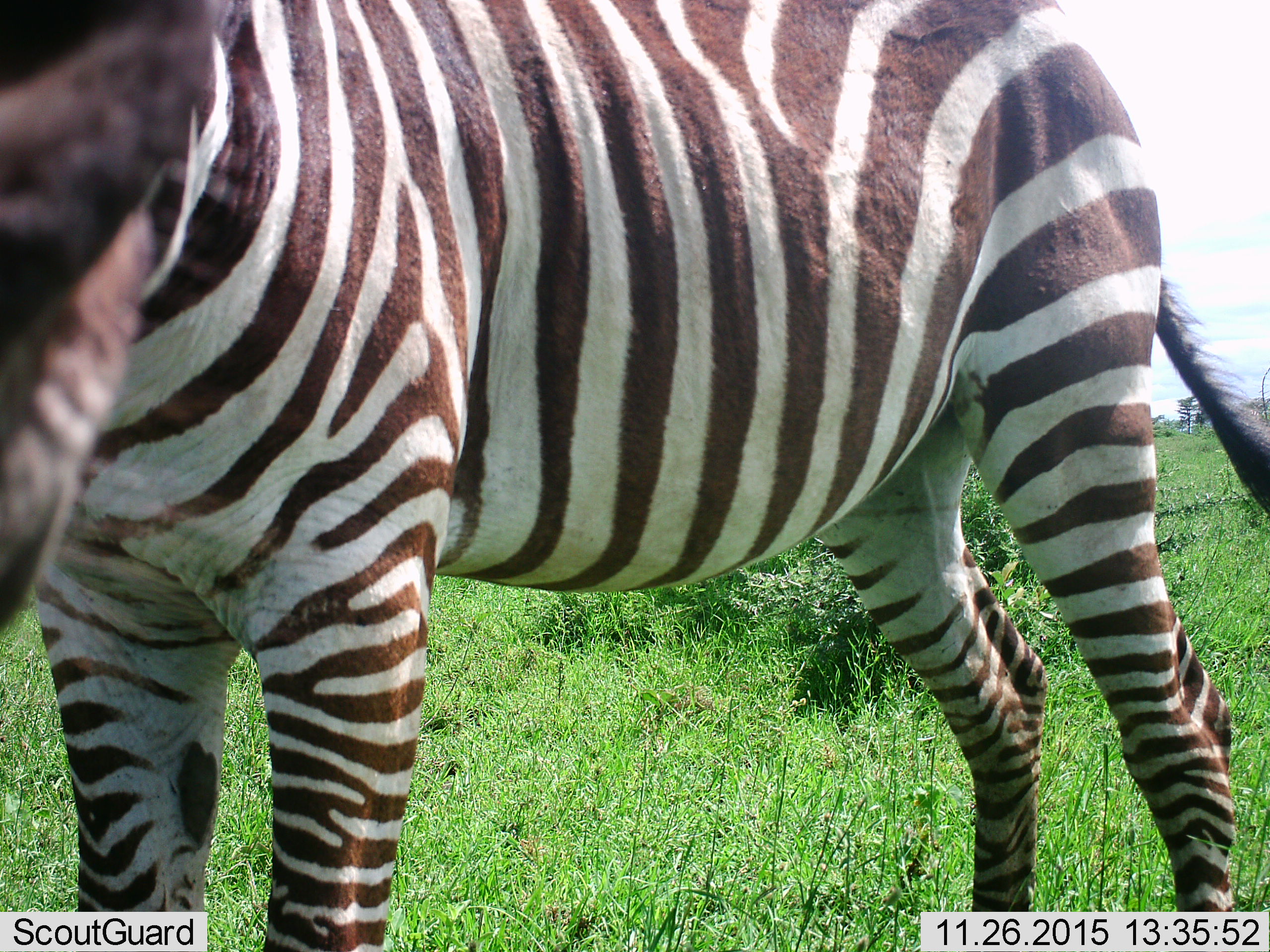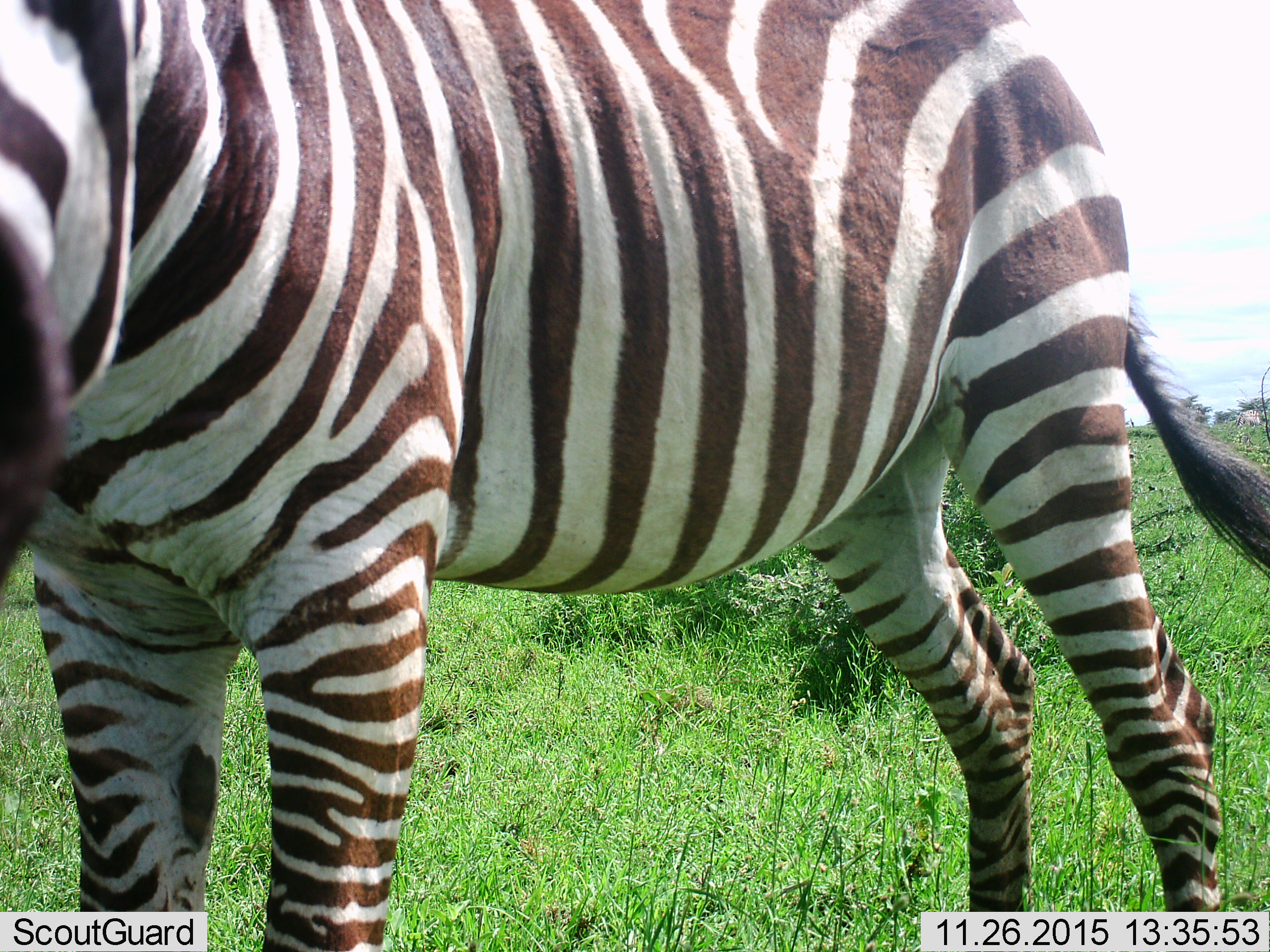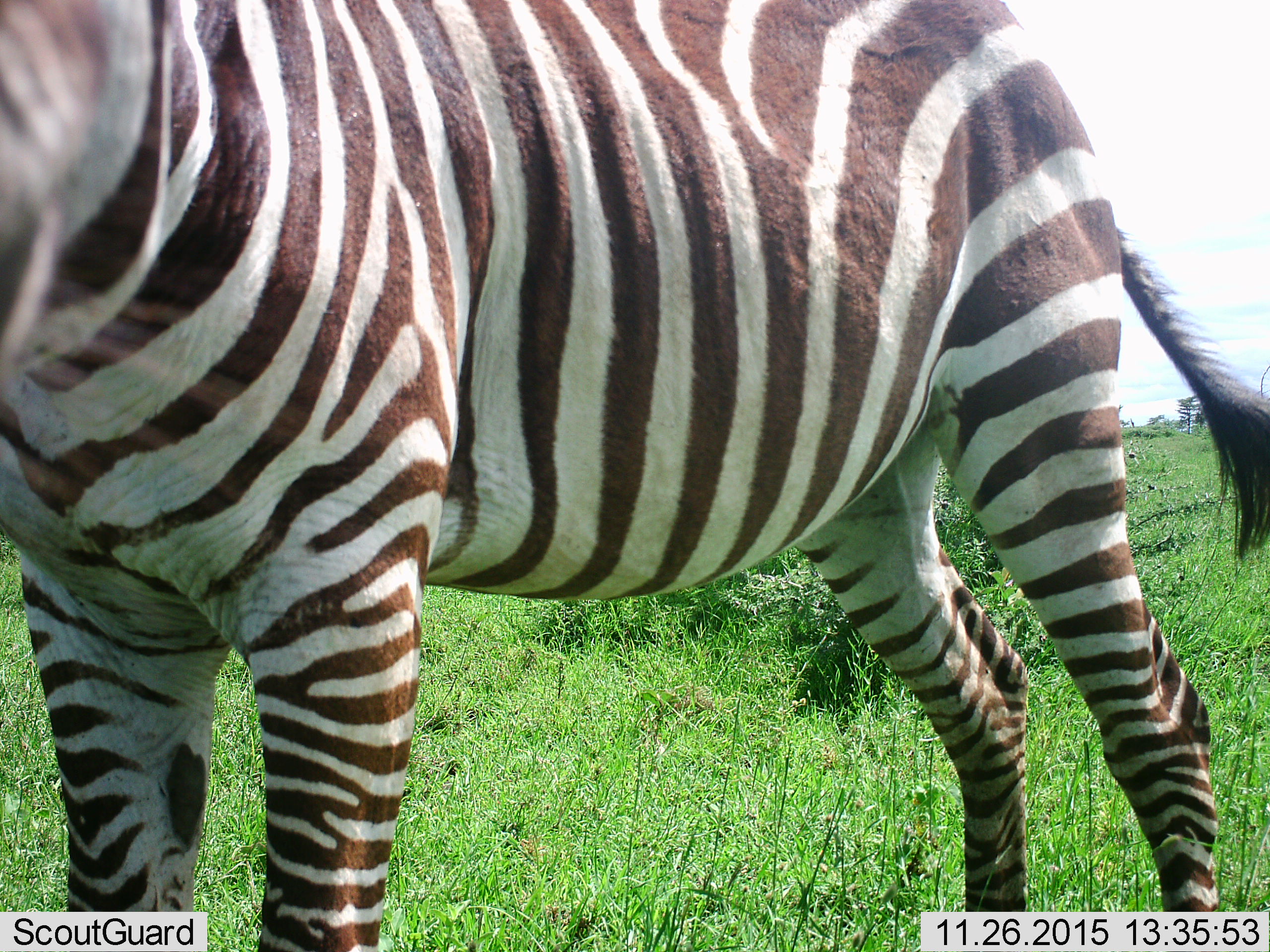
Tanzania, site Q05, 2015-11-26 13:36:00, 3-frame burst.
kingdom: Animalia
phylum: Chordata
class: Mammalia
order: Perissodactyla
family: Equidae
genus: Equus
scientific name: Equus quagga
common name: plains zebra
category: zebra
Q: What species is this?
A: Zebra (plains zebra) (Equus quagga).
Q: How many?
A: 1.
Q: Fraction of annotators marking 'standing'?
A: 90%.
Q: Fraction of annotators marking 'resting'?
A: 0%.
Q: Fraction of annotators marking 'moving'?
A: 0%.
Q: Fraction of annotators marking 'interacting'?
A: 10%.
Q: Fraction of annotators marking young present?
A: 0%.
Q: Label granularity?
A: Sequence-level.